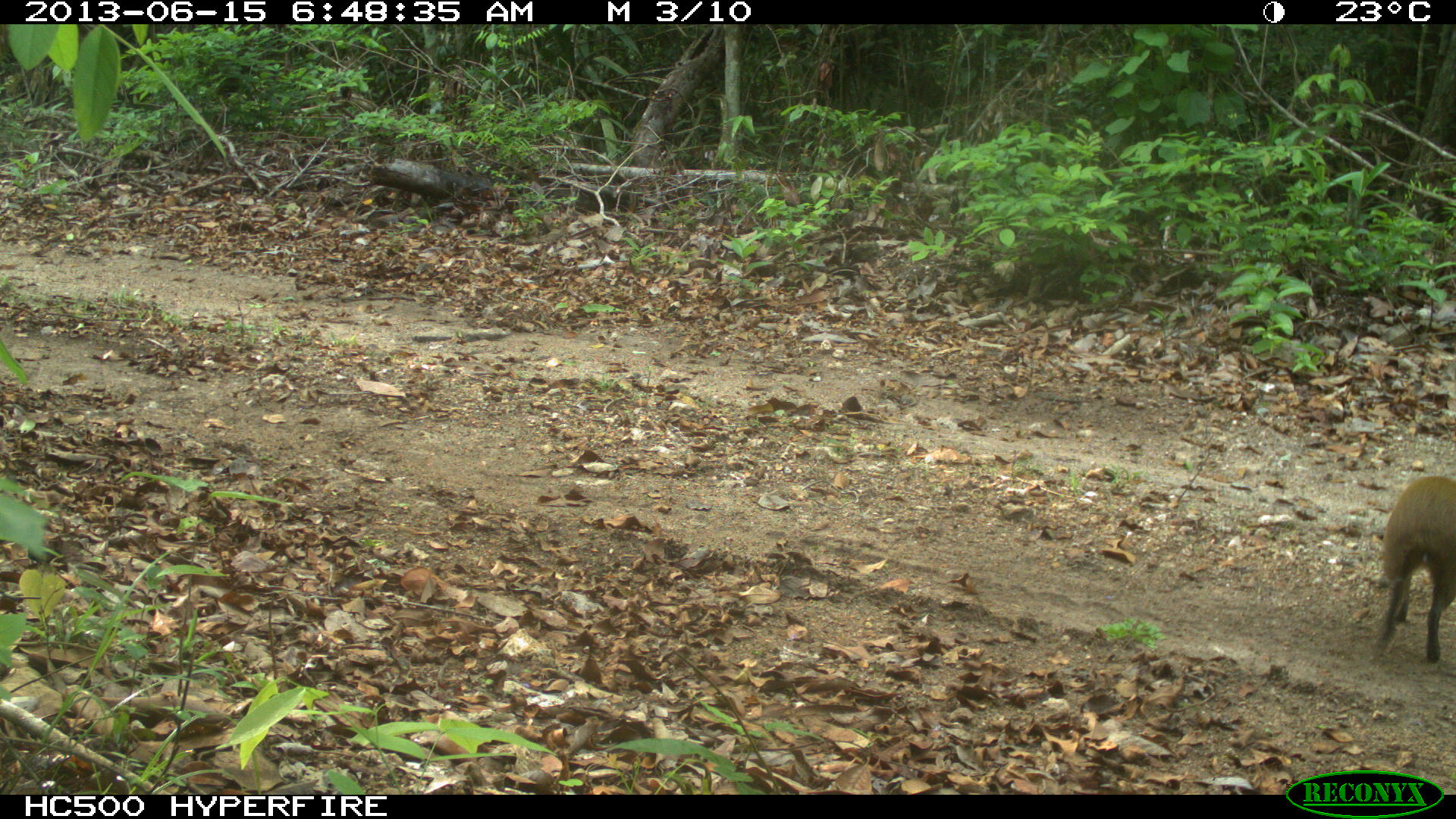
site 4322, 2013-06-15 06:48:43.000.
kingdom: Animalia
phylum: Chordata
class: Mammalia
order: Rodentia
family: Dasyproctidae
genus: Dasyprocta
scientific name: Dasyprocta punctata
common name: central american agouti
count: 1